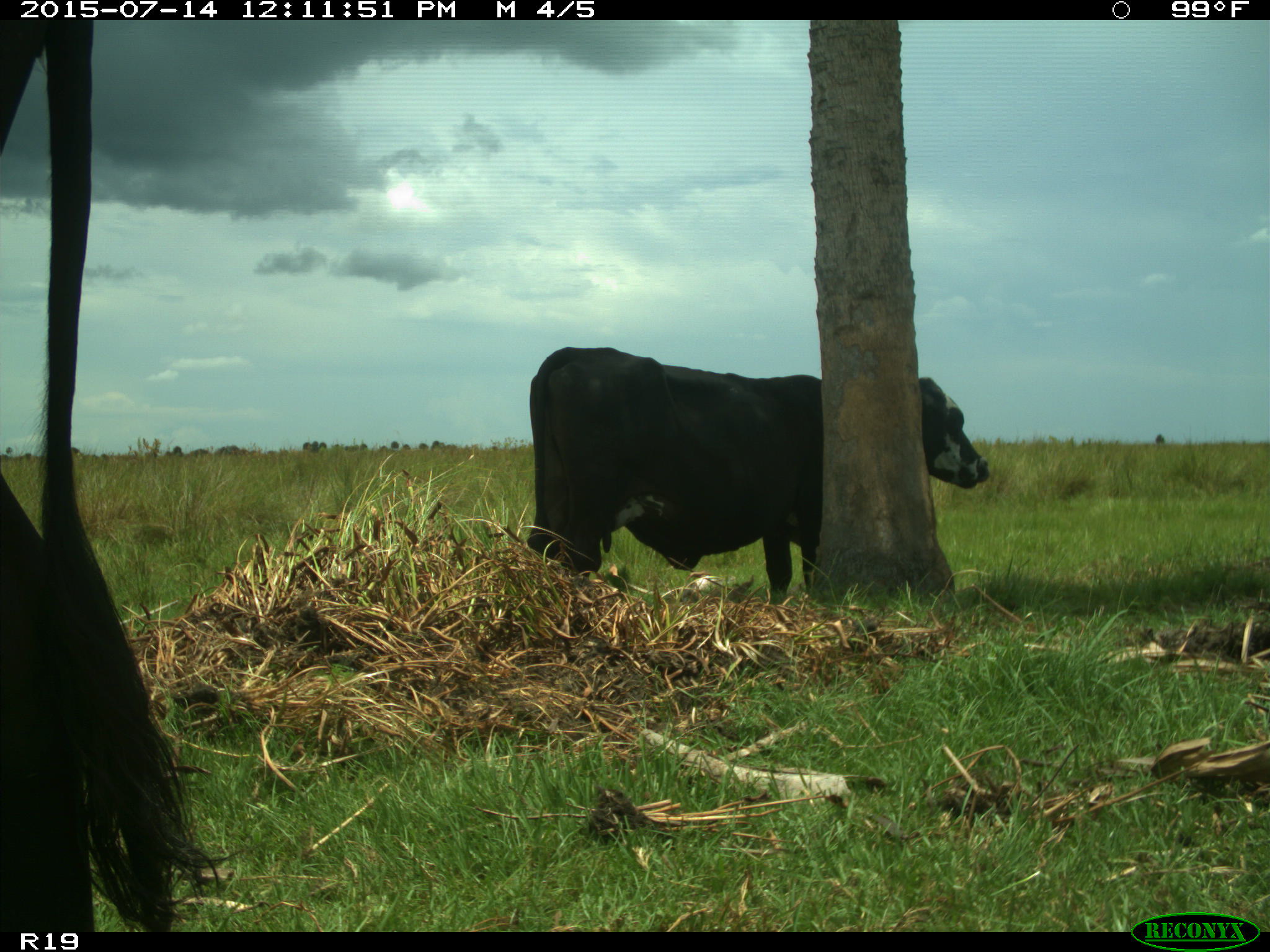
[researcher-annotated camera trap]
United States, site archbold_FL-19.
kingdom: Animalia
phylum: Chordata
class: Mammalia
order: Artiodactyla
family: Bovidae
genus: Bos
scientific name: Bos taurus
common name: domestic cow